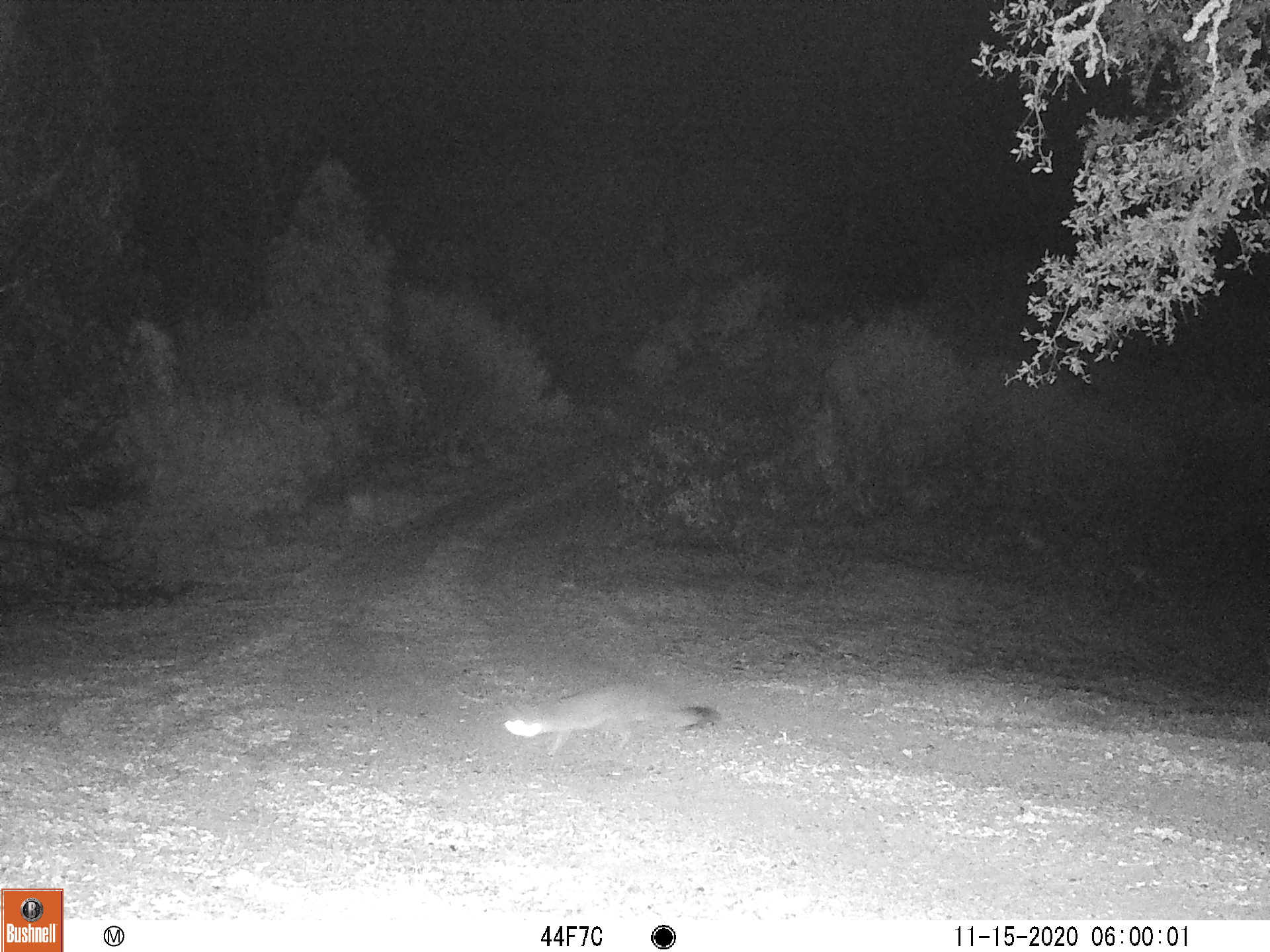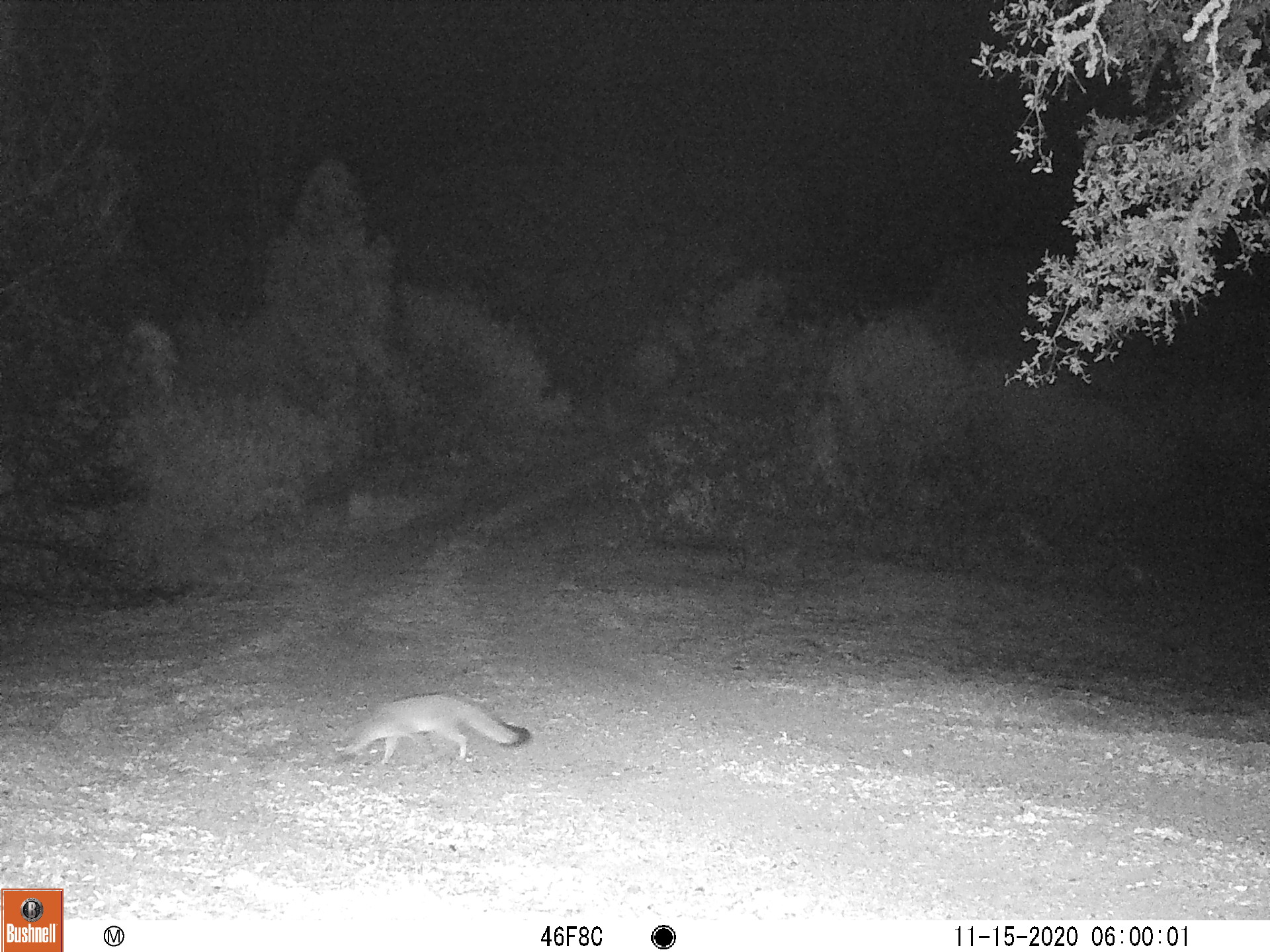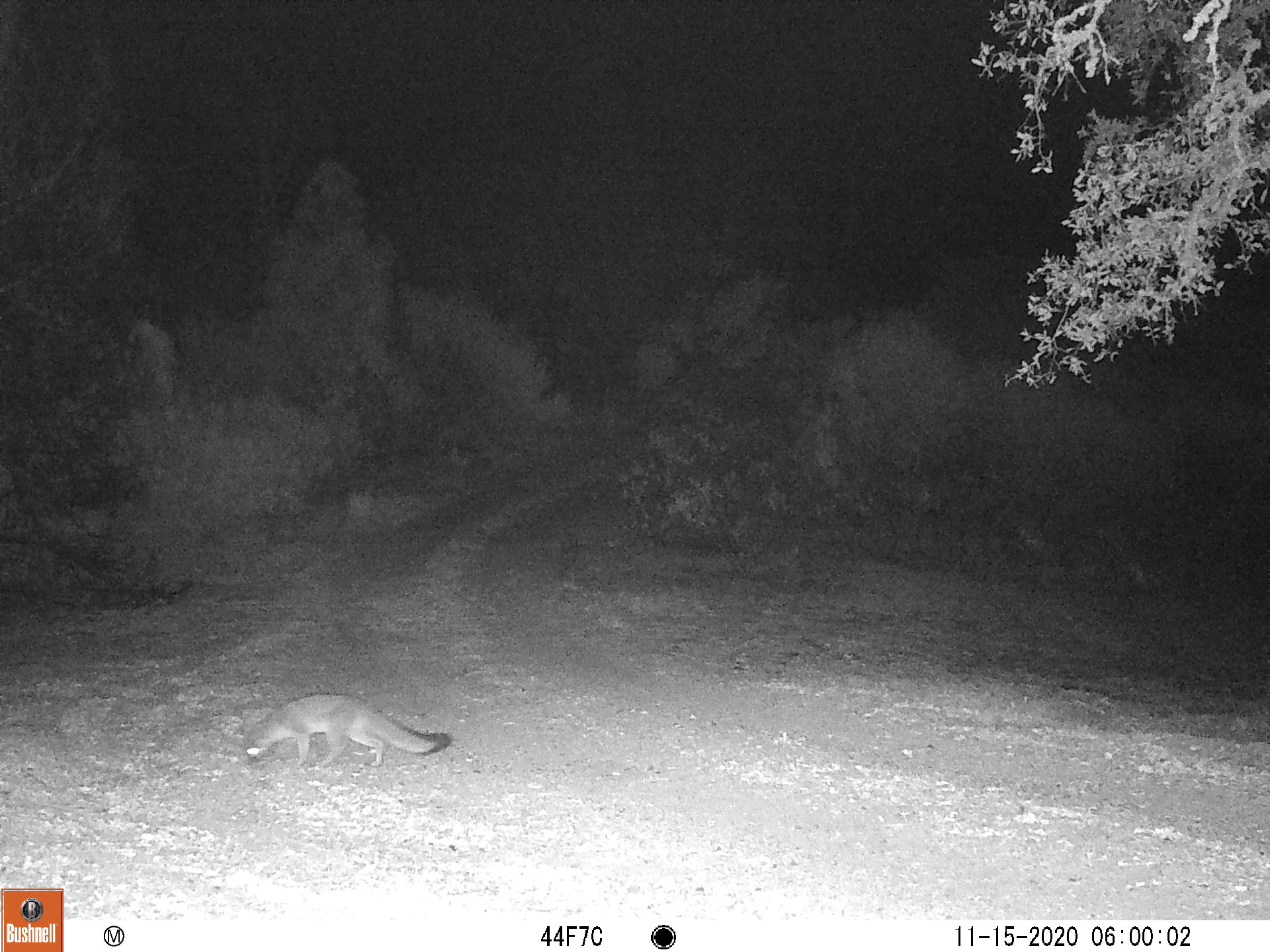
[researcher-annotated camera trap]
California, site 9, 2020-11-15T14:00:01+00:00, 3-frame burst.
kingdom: Animalia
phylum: Chordata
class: Mammalia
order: Carnivora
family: Canidae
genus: Urocyon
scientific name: Urocyon cinereoargenteus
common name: gray fox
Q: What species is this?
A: Gray fox (Urocyon cinereoargenteus).